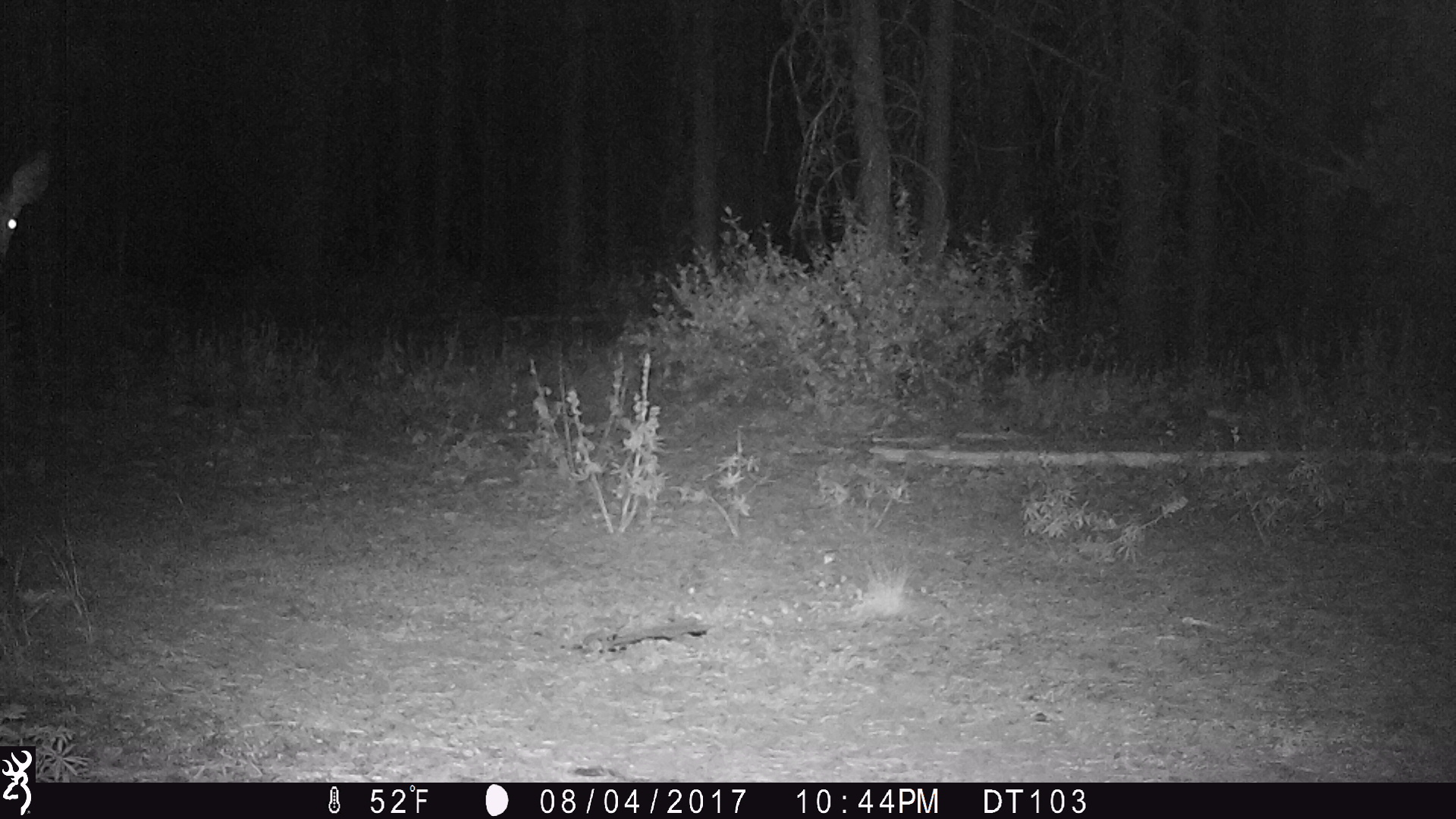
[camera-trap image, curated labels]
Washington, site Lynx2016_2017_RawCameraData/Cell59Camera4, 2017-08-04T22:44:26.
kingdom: Animalia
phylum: Chordata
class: Mammalia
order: Artiodactyla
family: Cervidae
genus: Odocoileus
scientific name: Odocoileus hemionus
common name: mule deer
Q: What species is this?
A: Odocoileus hemionus (mule deer).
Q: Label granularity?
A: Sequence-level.